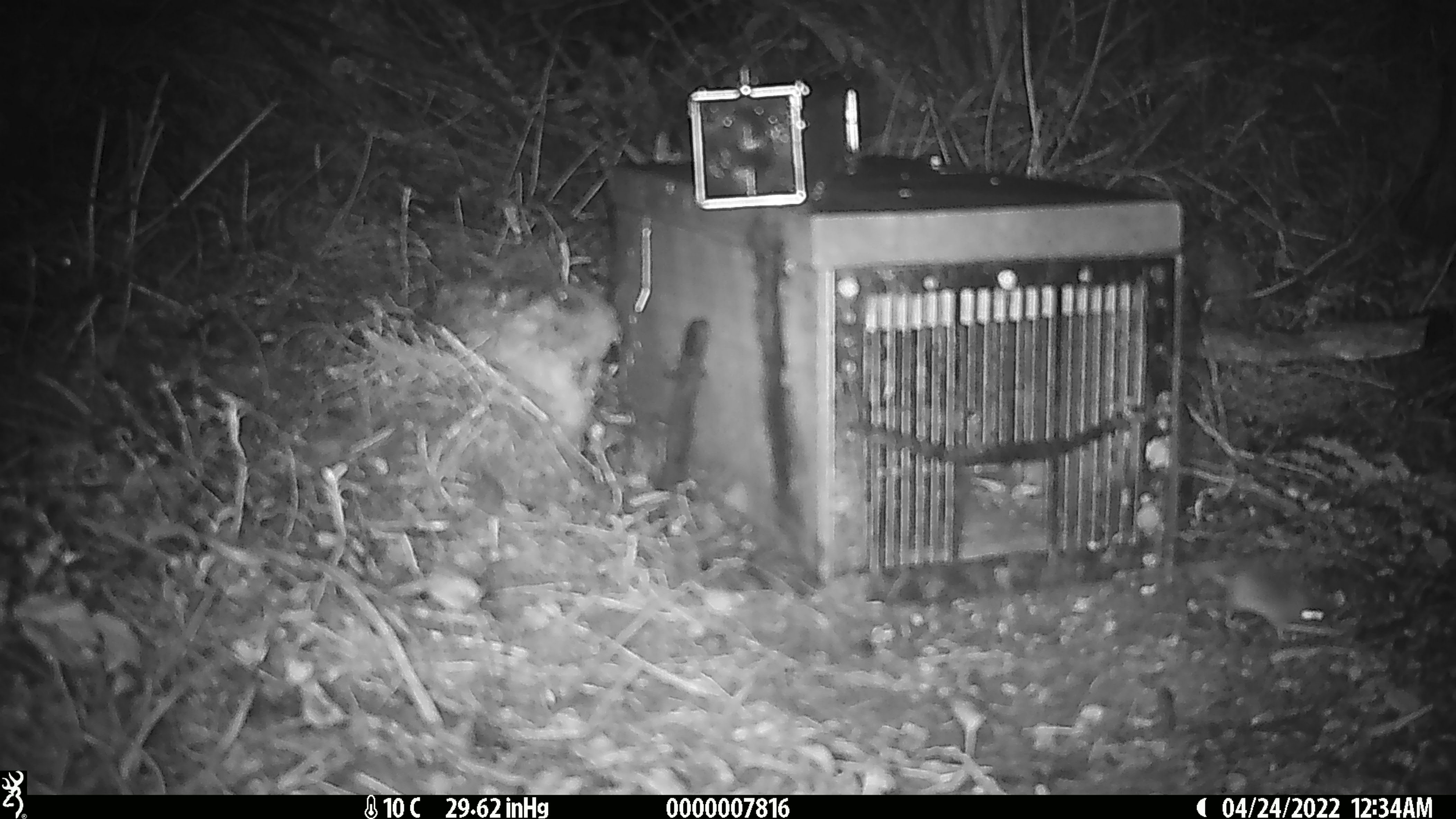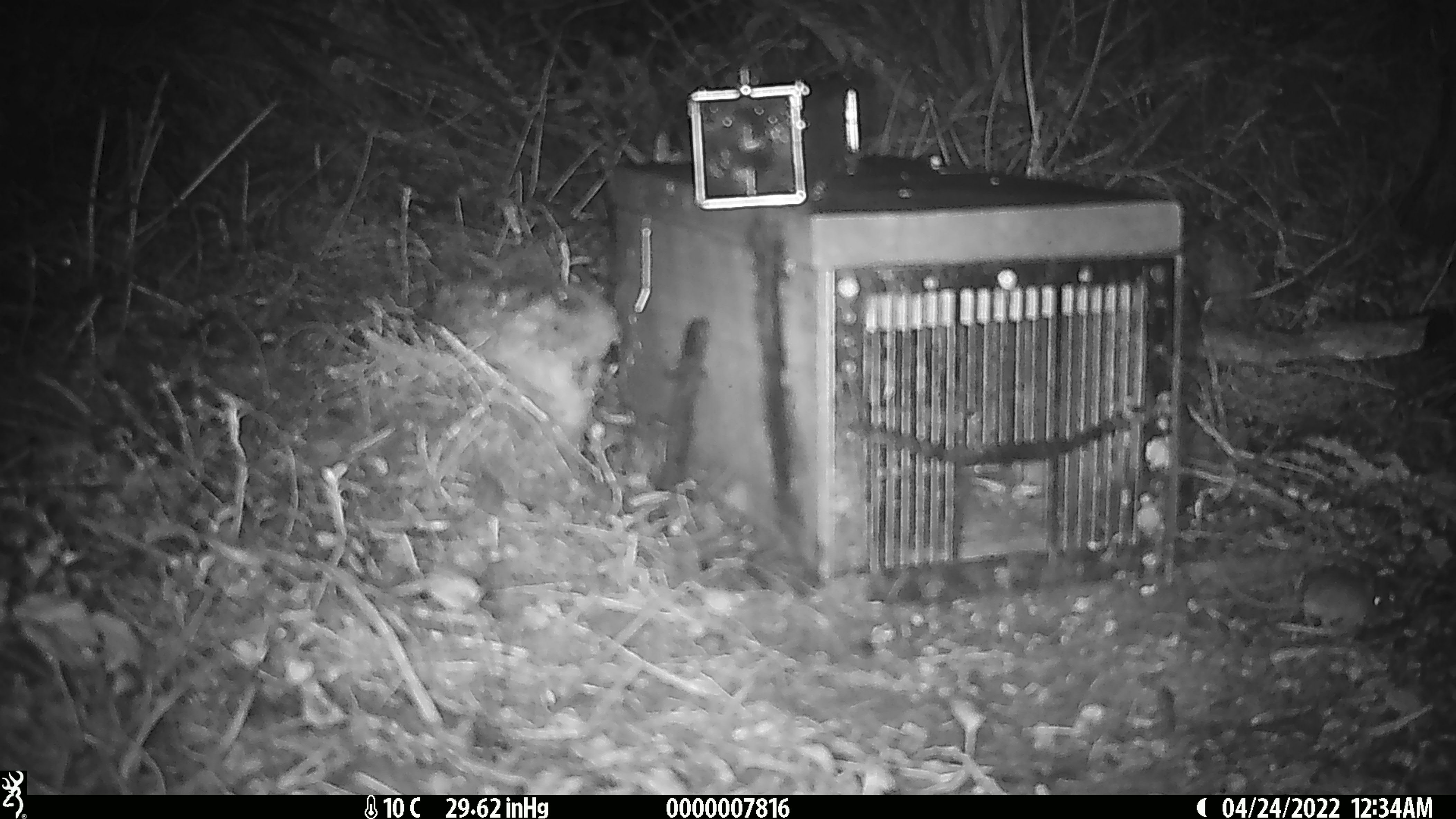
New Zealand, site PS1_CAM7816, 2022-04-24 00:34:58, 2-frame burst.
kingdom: Animalia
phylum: Chordata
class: Mammalia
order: Rodentia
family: Muridae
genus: Mus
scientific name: Mus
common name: mouse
Mouse (Mus).